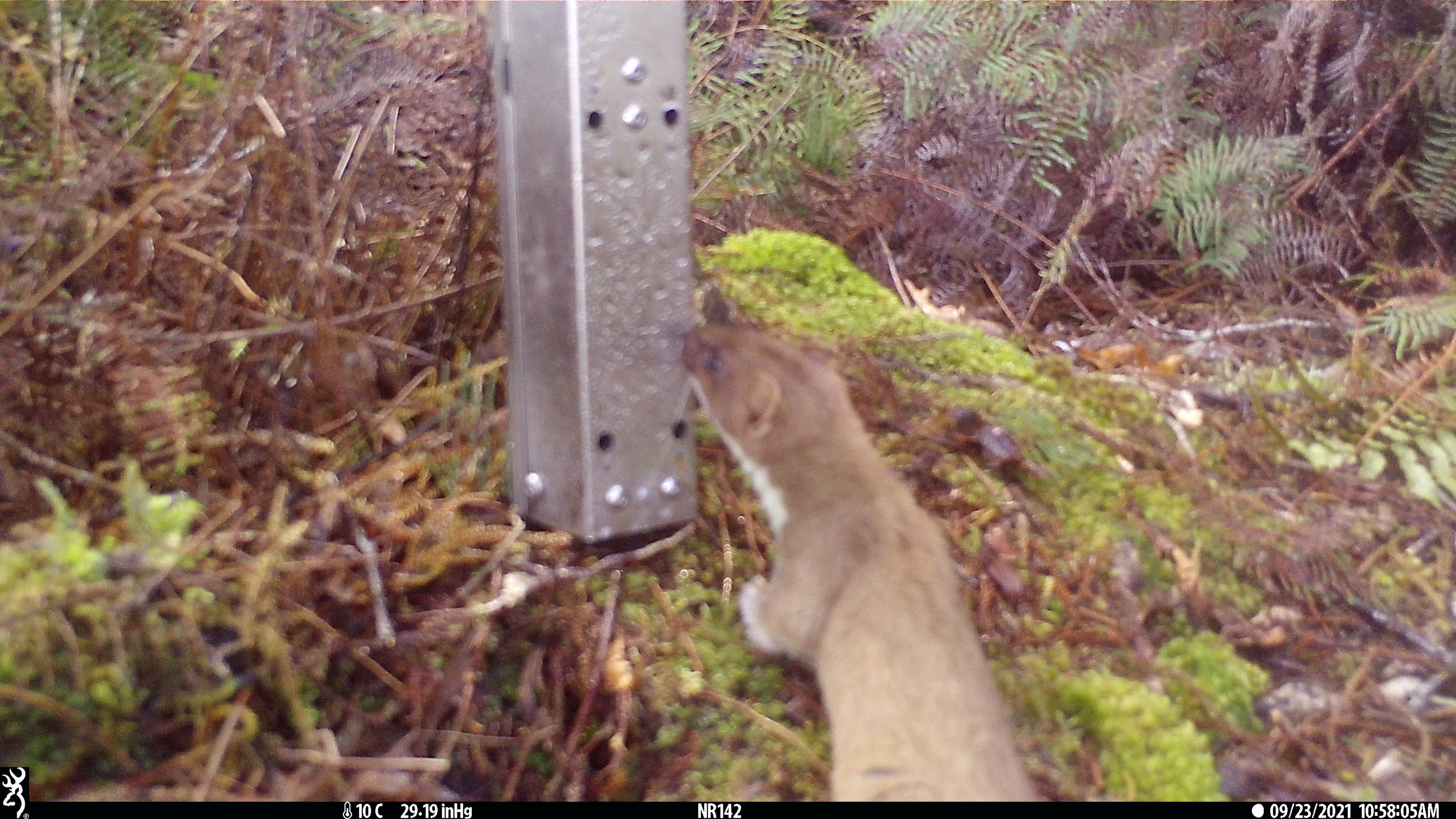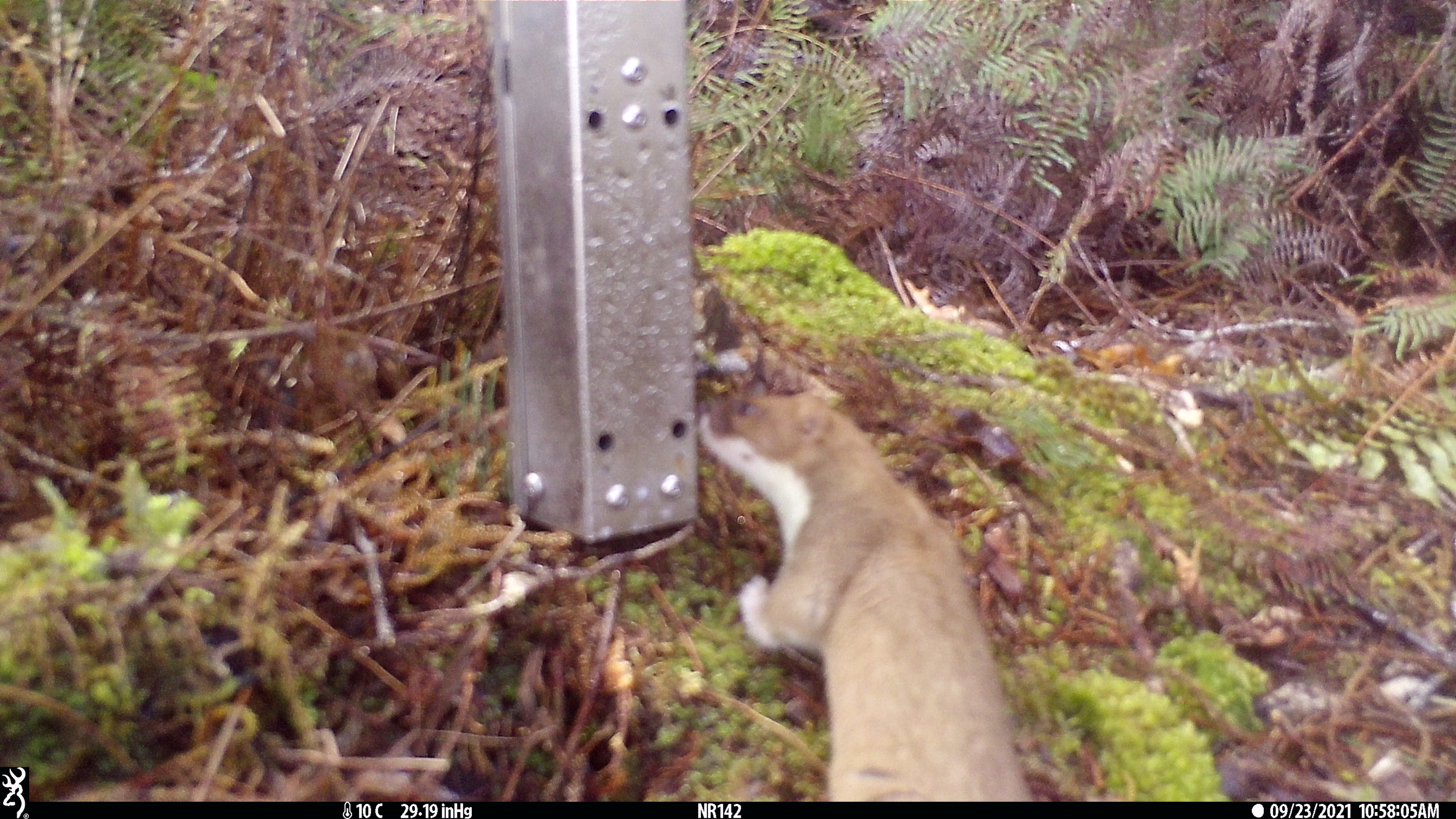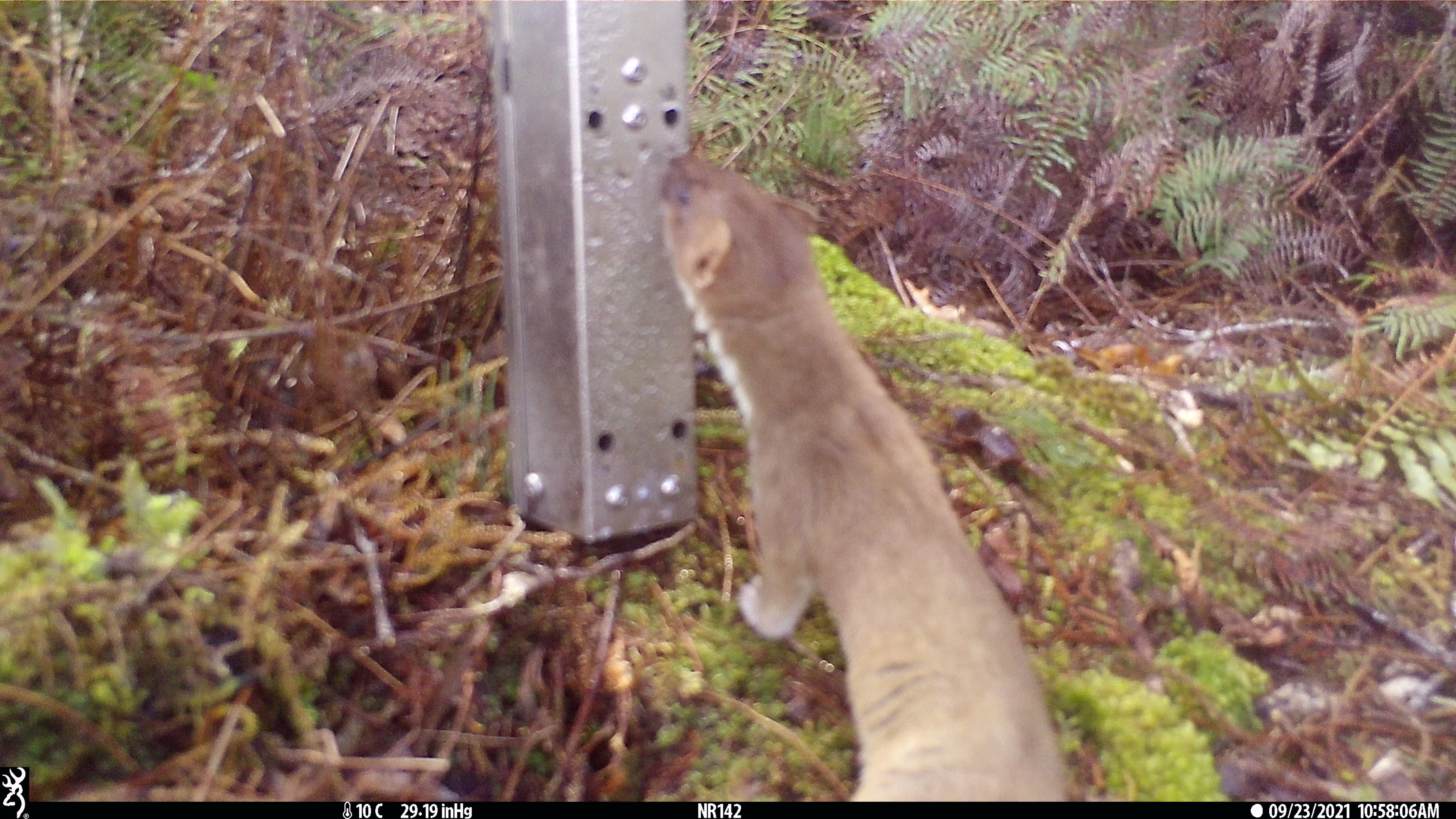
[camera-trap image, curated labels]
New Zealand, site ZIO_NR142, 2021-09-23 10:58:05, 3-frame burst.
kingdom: Animalia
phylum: Chordata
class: Mammalia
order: Carnivora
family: Mustelidae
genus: Mustela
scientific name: Mustela erminea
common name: stoat